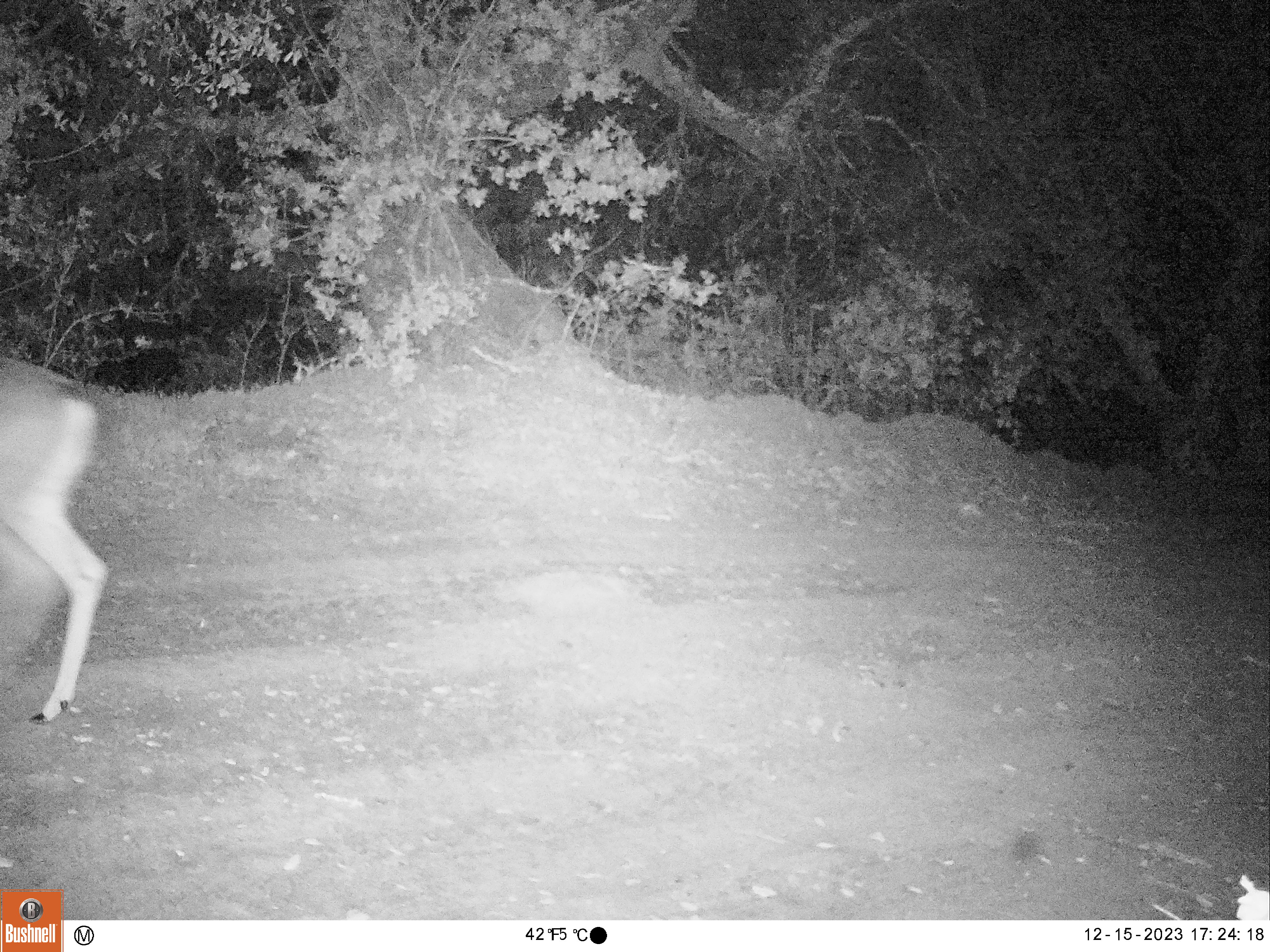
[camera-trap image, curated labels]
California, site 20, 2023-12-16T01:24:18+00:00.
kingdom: Animalia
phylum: Chordata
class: Mammalia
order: Artiodactyla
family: Cervidae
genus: Odocoileus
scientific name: Odocoileus hemionus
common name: mule deer